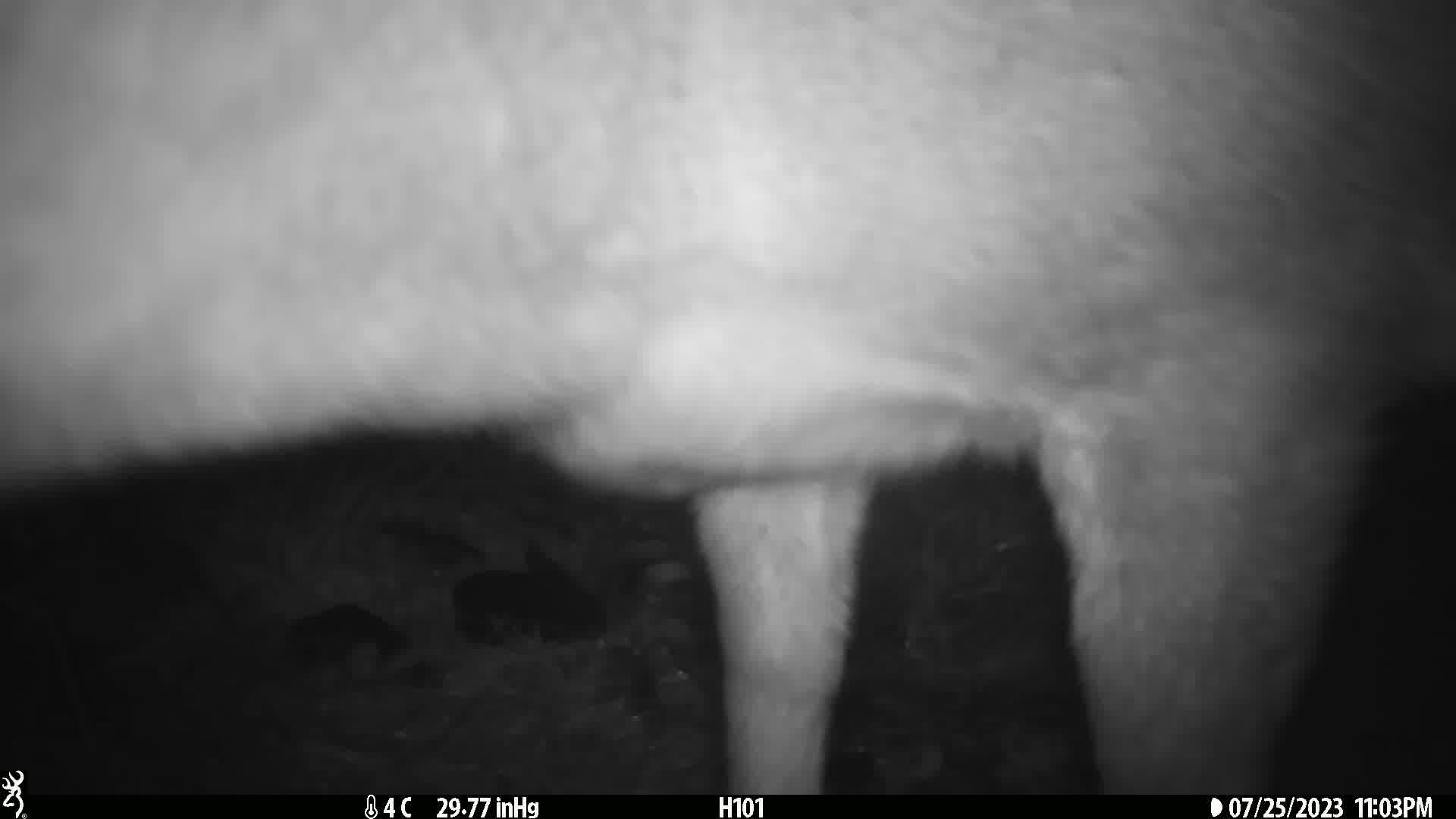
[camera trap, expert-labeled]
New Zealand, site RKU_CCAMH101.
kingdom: Animalia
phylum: Chordata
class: Mammalia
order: Artiodactyla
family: Cervidae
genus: Odocoileus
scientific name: Odocoileus virginianus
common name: white-tailed deer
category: white tailed deer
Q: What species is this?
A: White tailed deer (white-tailed deer) (Odocoileus virginianus).